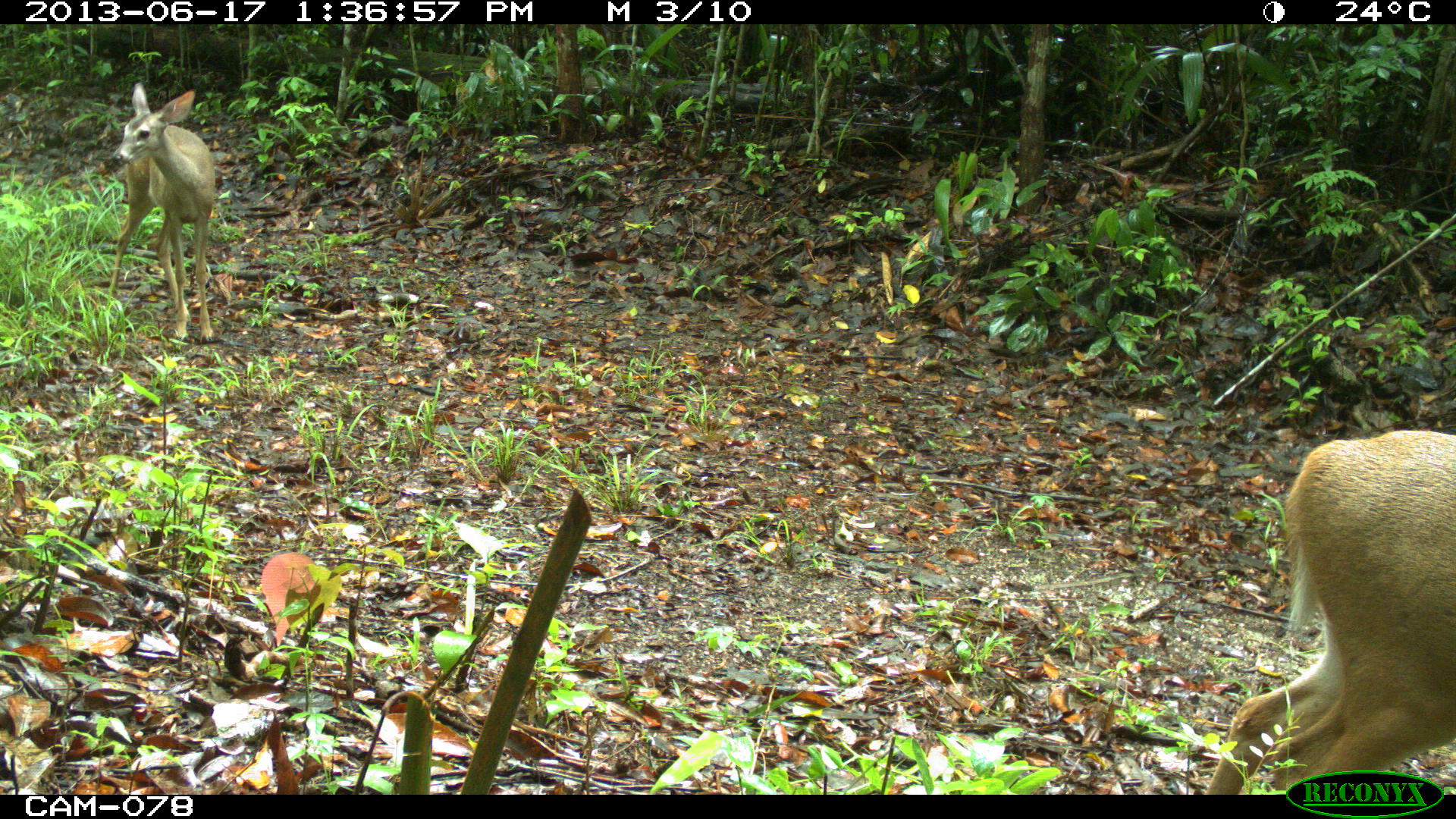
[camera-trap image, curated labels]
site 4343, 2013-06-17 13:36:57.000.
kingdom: Animalia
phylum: Chordata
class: Mammalia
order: Artiodactyla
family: Cervidae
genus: Odocoileus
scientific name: Odocoileus virginianus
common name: white-tailed deer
Odocoileus virginianus (white-tailed deer), count 2.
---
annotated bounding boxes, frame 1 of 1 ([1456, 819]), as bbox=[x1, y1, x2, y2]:
odocoileus virginianus: bbox=[1202, 428, 1454, 793]; bbox=[107, 80, 215, 344]